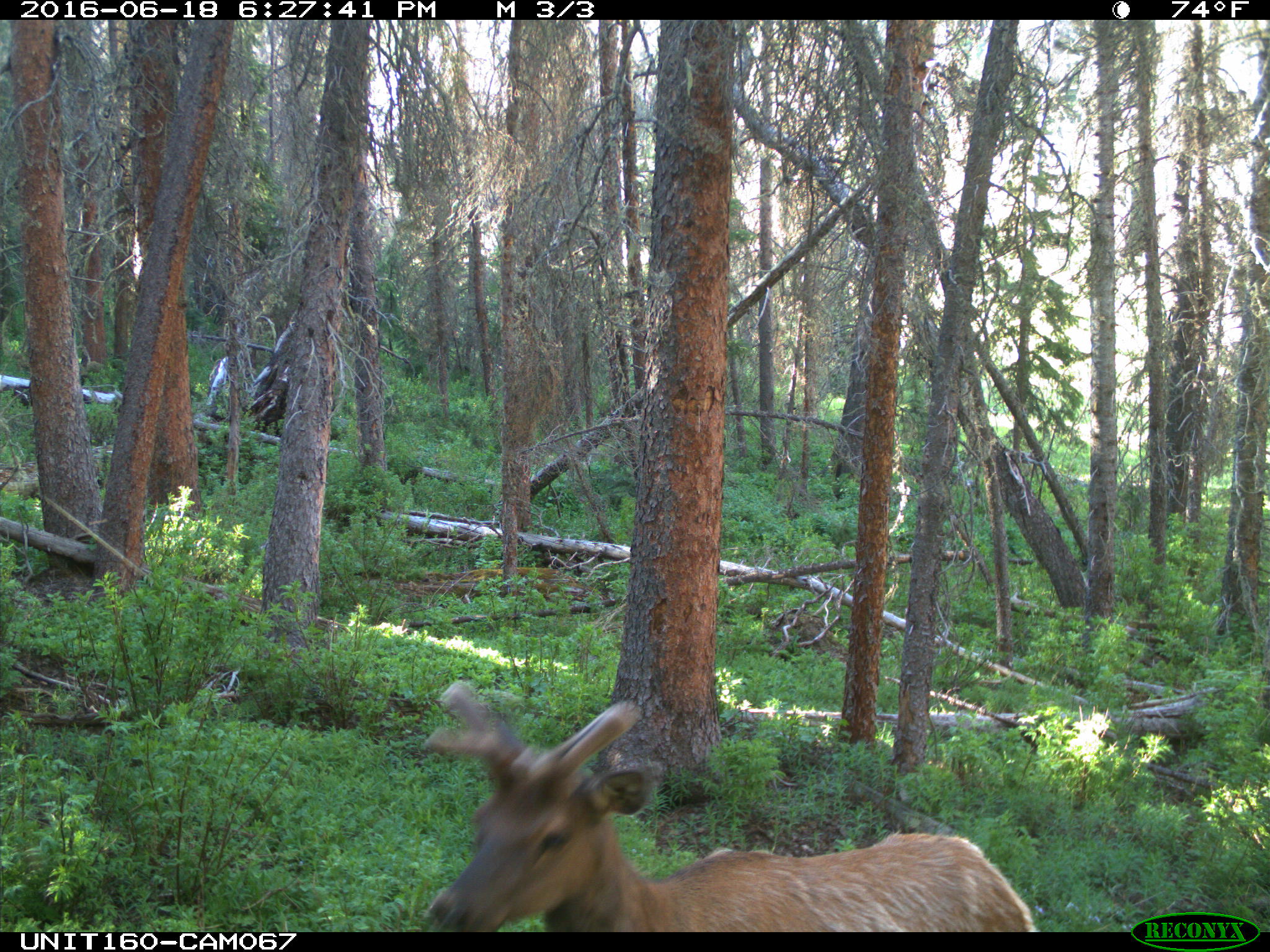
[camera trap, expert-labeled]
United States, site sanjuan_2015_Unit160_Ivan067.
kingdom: Animalia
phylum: Chordata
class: Mammalia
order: Artiodactyla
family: Cervidae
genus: Cervus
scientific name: Cervus elaphus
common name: red deer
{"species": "Cervus elaphus (red deer)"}